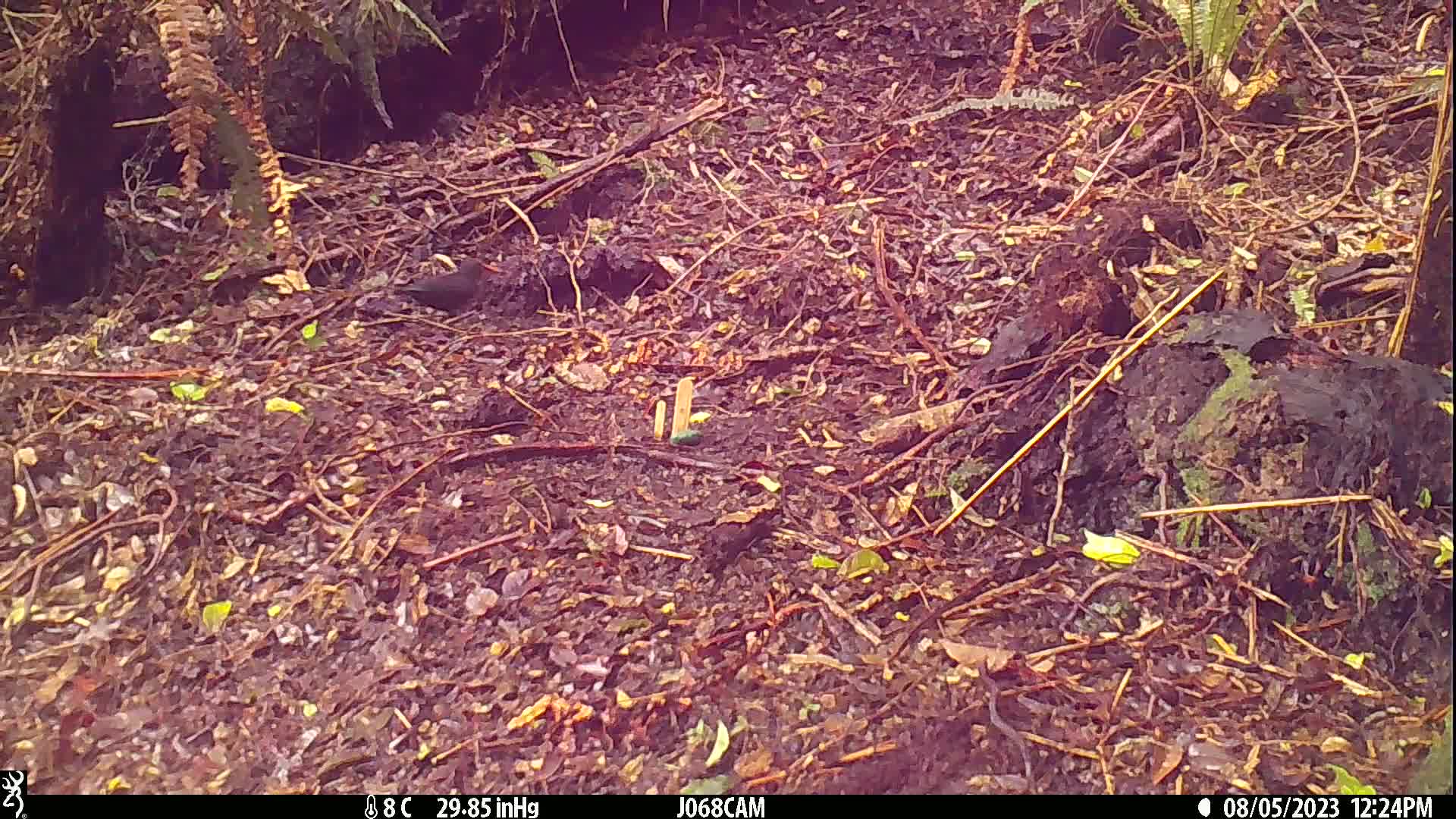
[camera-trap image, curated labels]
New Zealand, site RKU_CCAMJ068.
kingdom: Animalia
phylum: Chordata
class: Aves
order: Passeriformes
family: Turdidae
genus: Turdus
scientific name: Turdus merula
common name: eurasian blackbird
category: blackbird